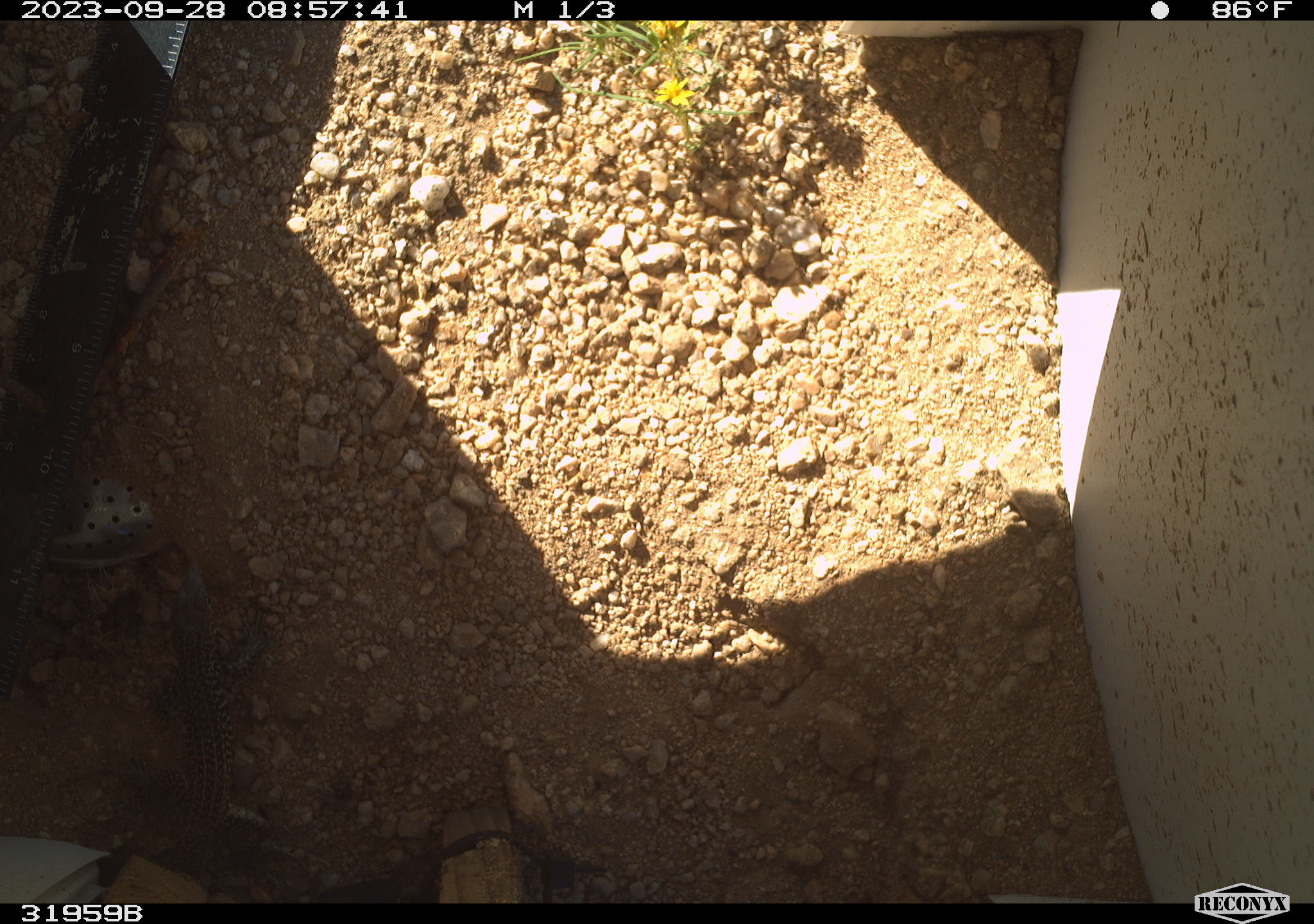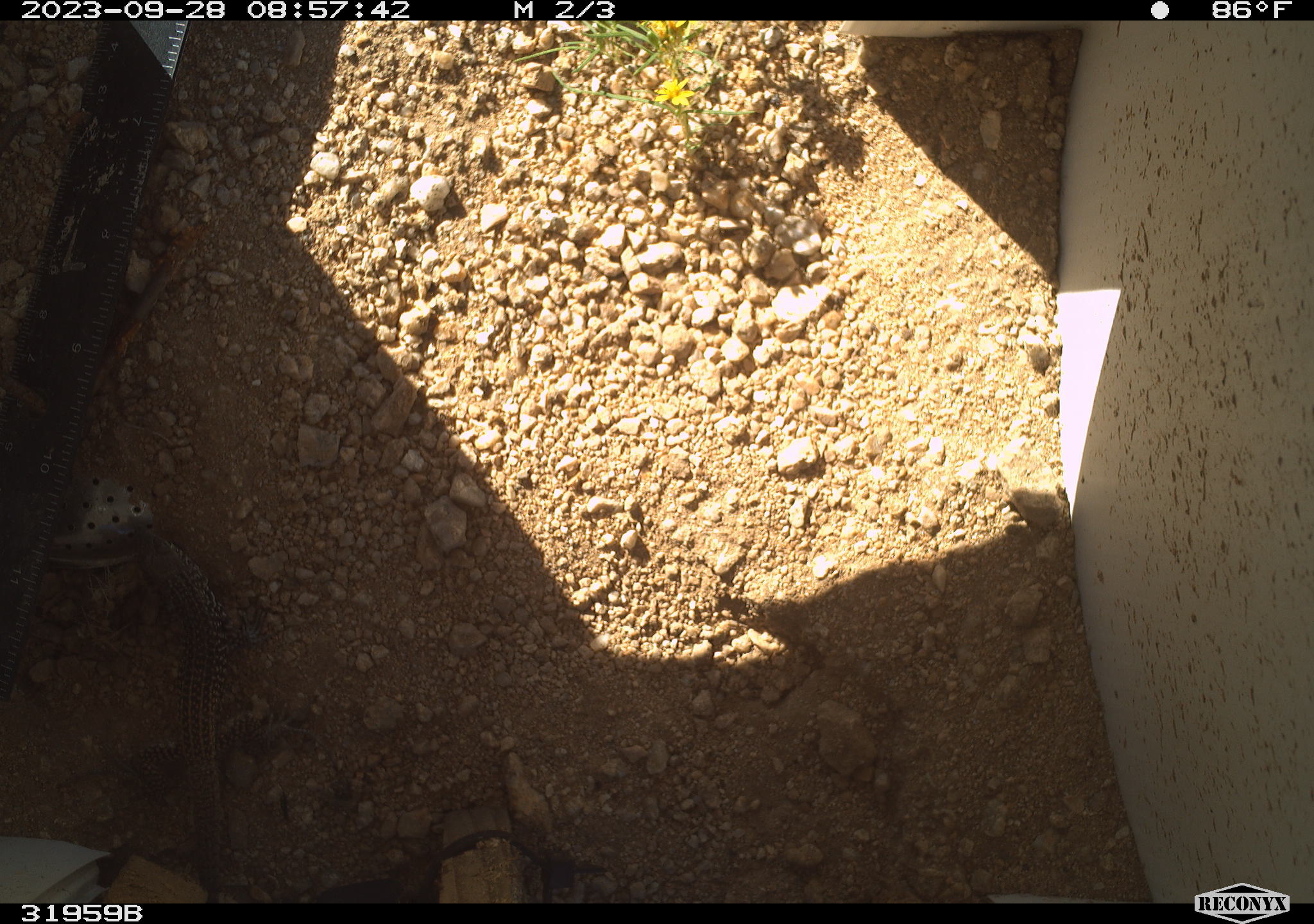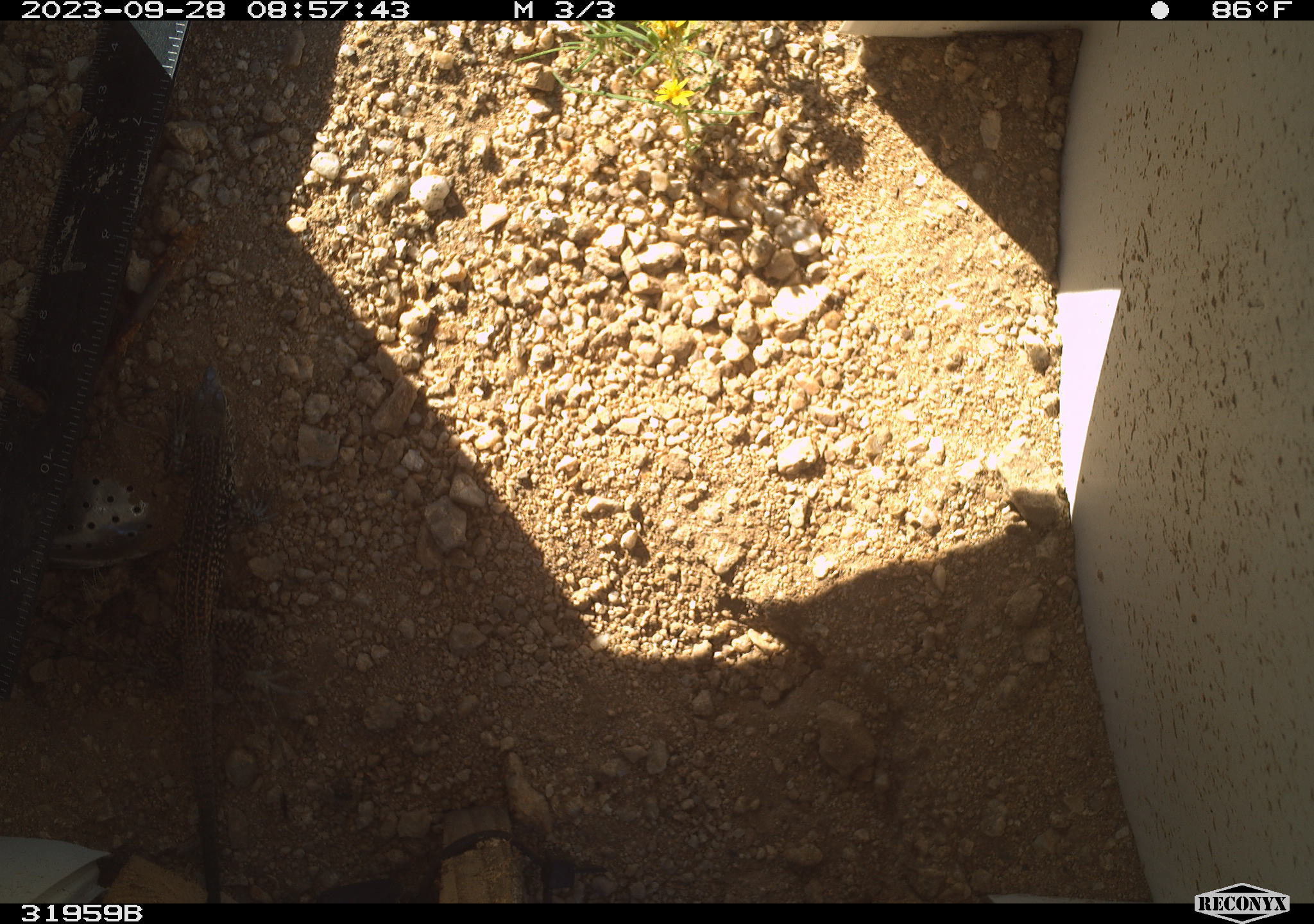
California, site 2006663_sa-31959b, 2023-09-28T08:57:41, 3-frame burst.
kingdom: Animalia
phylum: Chordata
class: Reptilia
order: Squamata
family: Teiidae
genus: Aspidoscelis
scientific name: Aspidoscelis tigris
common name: western whiptail